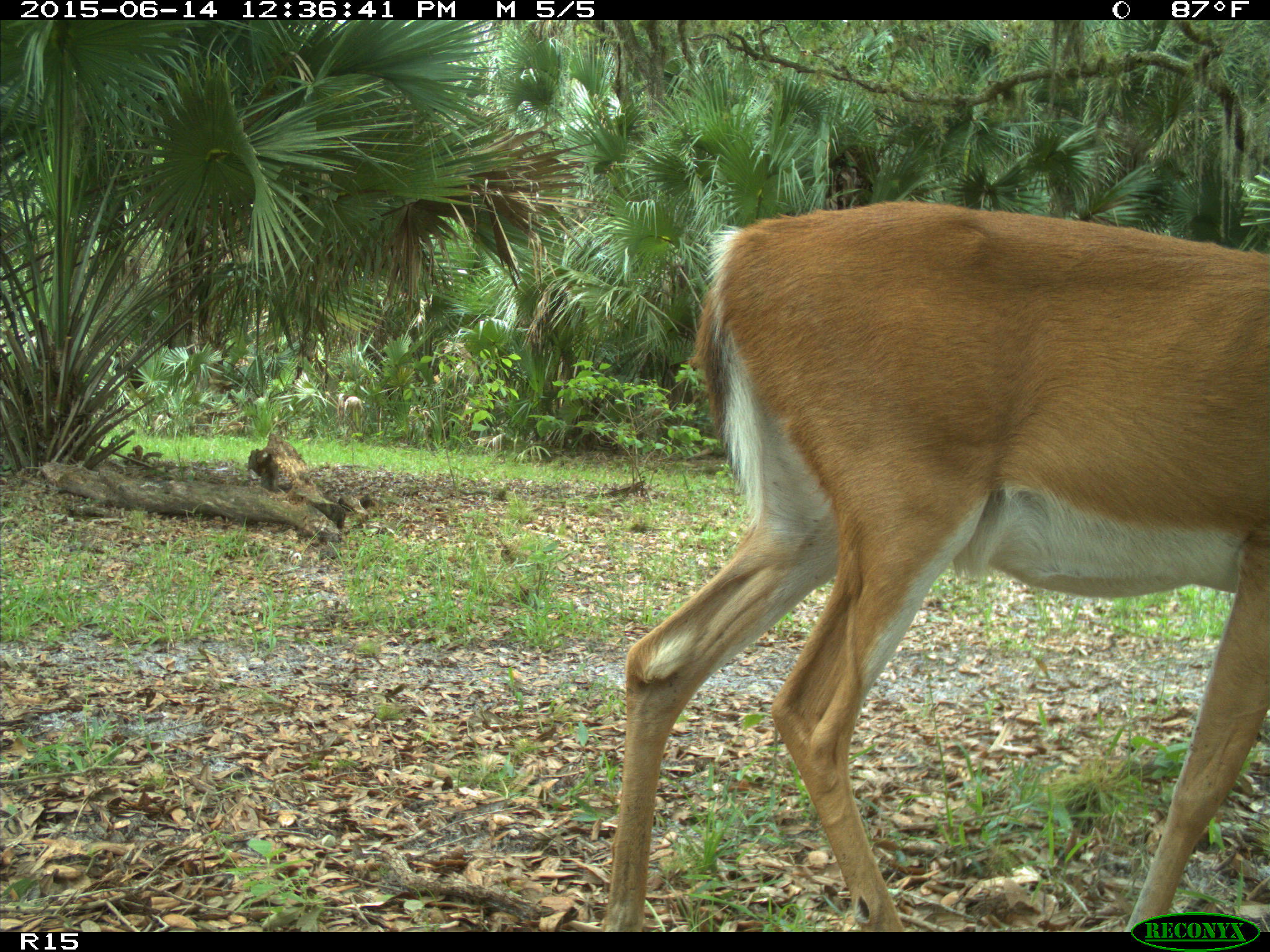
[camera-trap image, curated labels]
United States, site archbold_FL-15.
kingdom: Animalia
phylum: Chordata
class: Mammalia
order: Artiodactyla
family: Cervidae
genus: Odocoileus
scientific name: Odocoileus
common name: deer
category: unidentified deer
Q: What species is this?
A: Unidentified deer (deer) (Odocoileus).